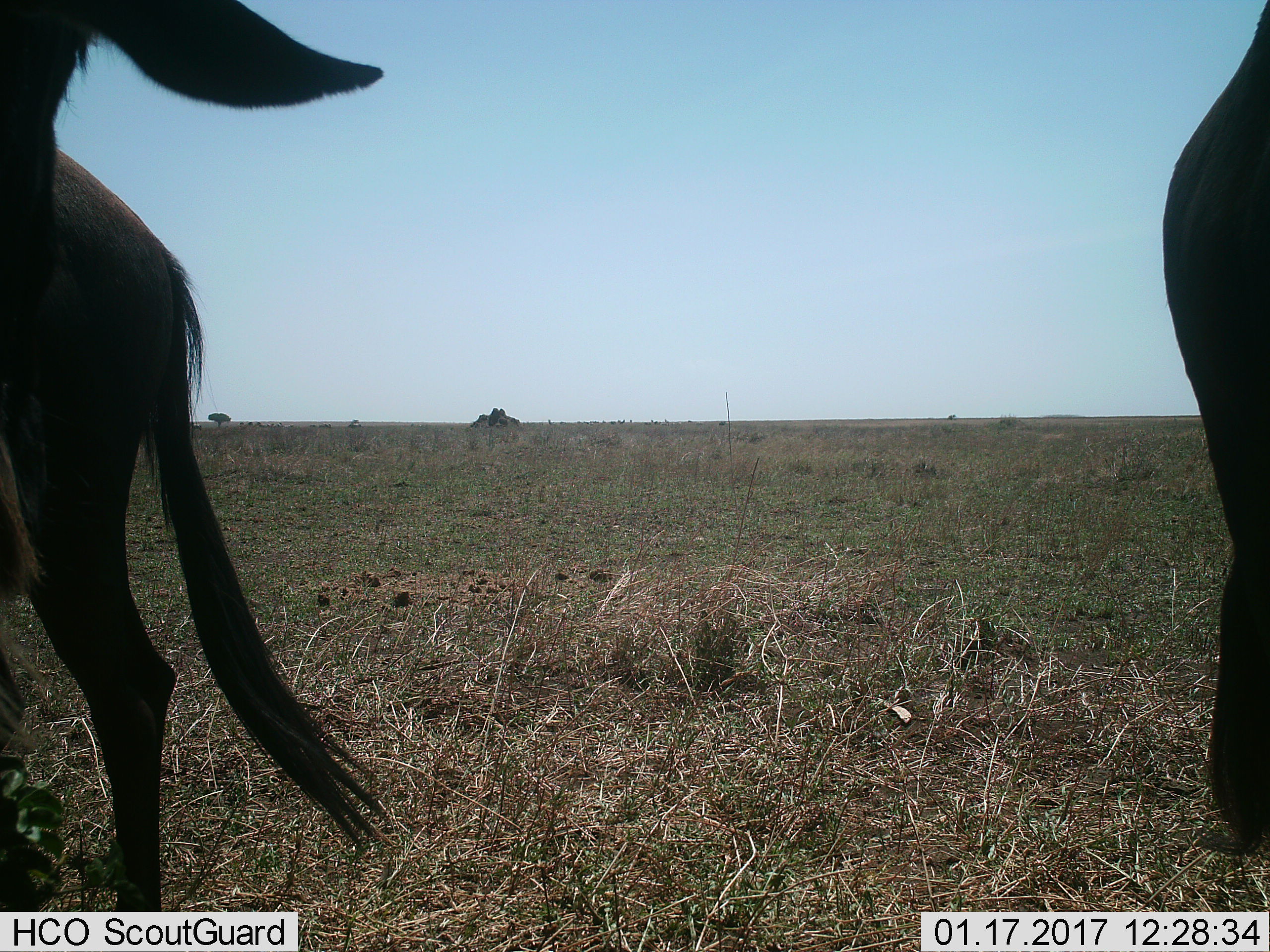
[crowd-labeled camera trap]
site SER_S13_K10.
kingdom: Animalia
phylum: Chordata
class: Mammalia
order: Artiodactyla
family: Bovidae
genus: Connochaetes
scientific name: Connochaetes taurinus taurinus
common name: blue wildebeest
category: wildebeestblue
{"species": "wildebeestblue (blue wildebeest) (Connochaetes taurinus taurinus)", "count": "2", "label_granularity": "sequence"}